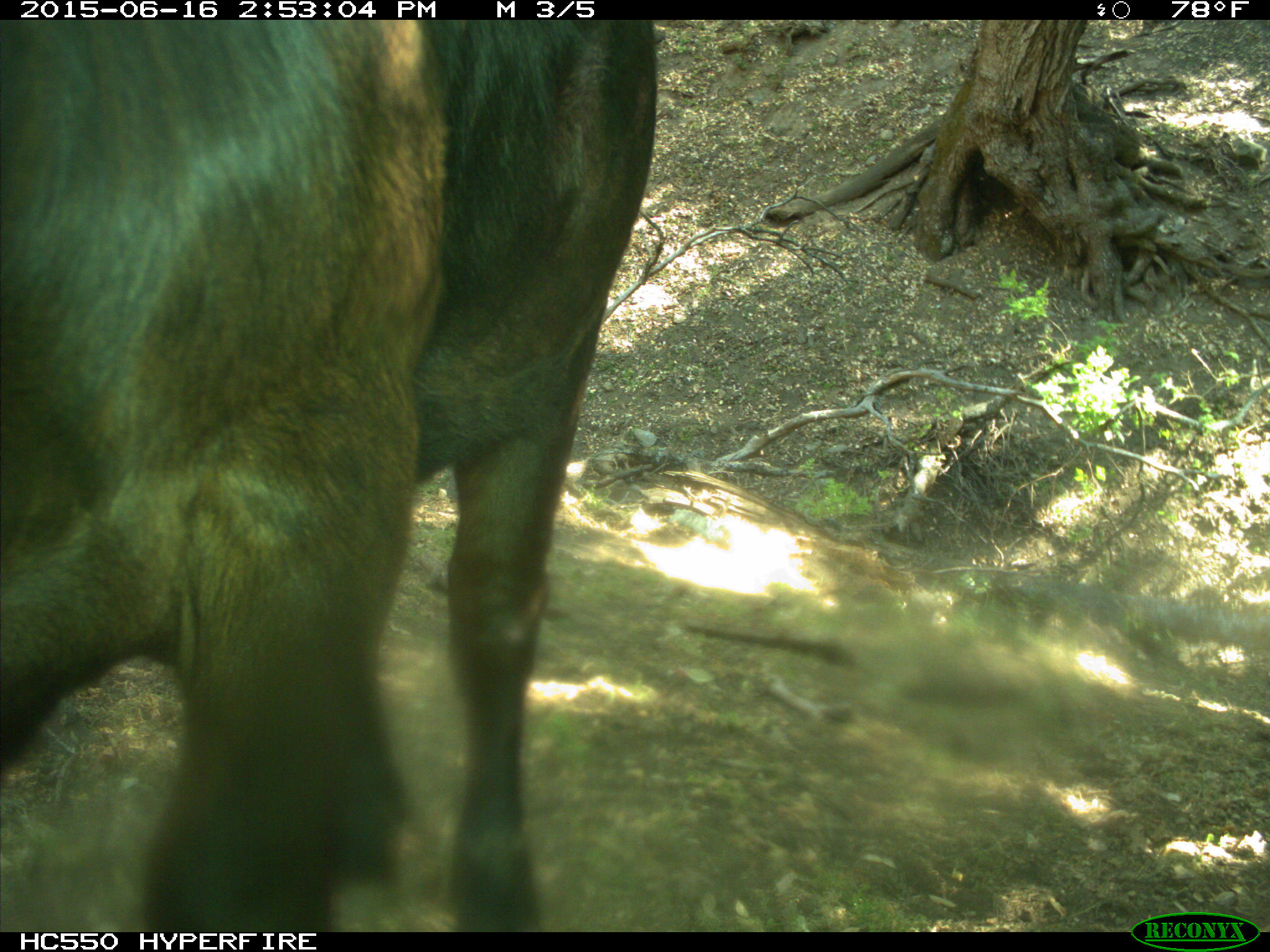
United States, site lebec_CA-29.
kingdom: Animalia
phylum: Chordata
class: Mammalia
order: Artiodactyla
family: Bovidae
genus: Bos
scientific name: Bos taurus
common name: domestic cow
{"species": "Bos taurus (domestic cow)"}